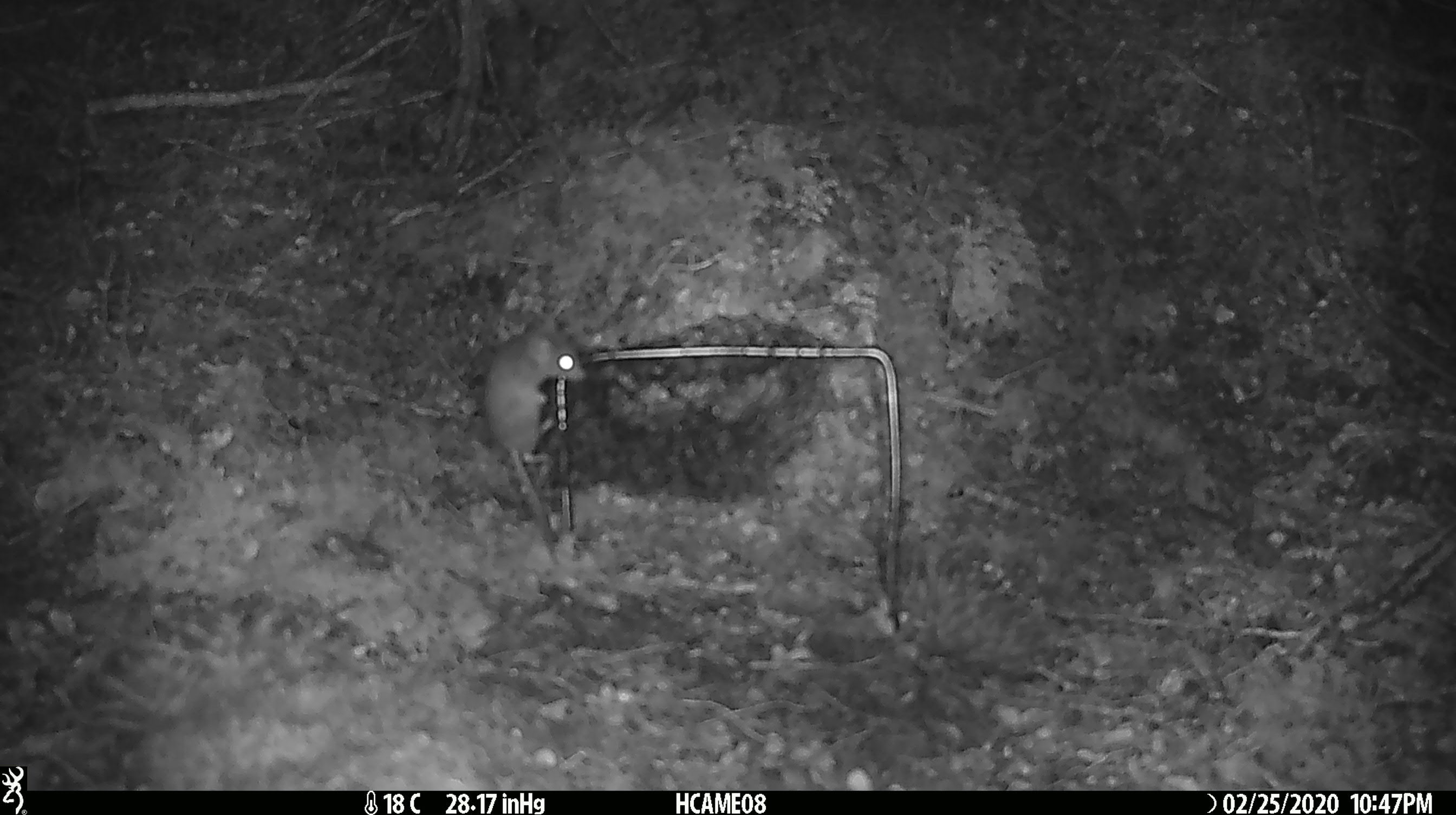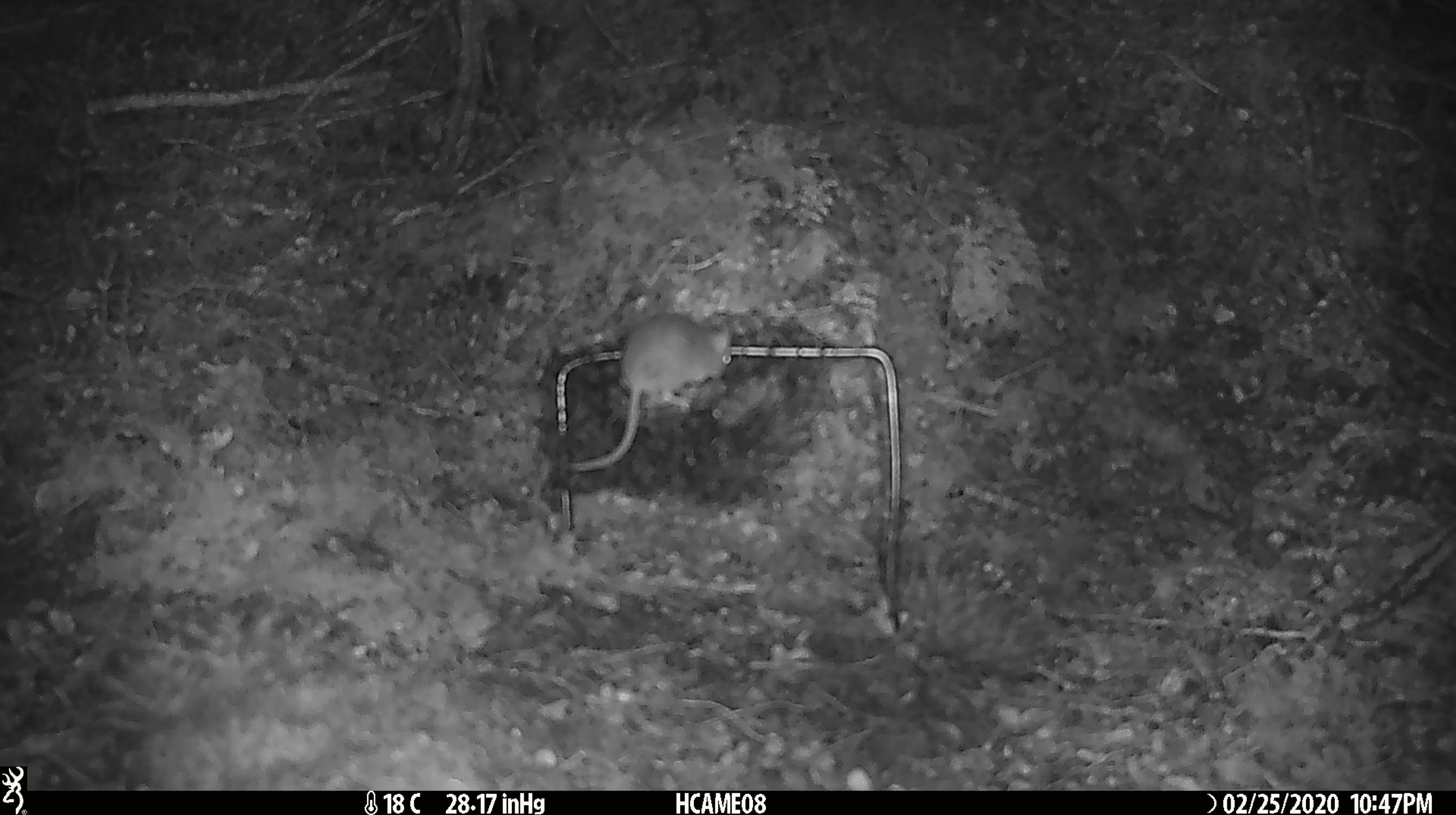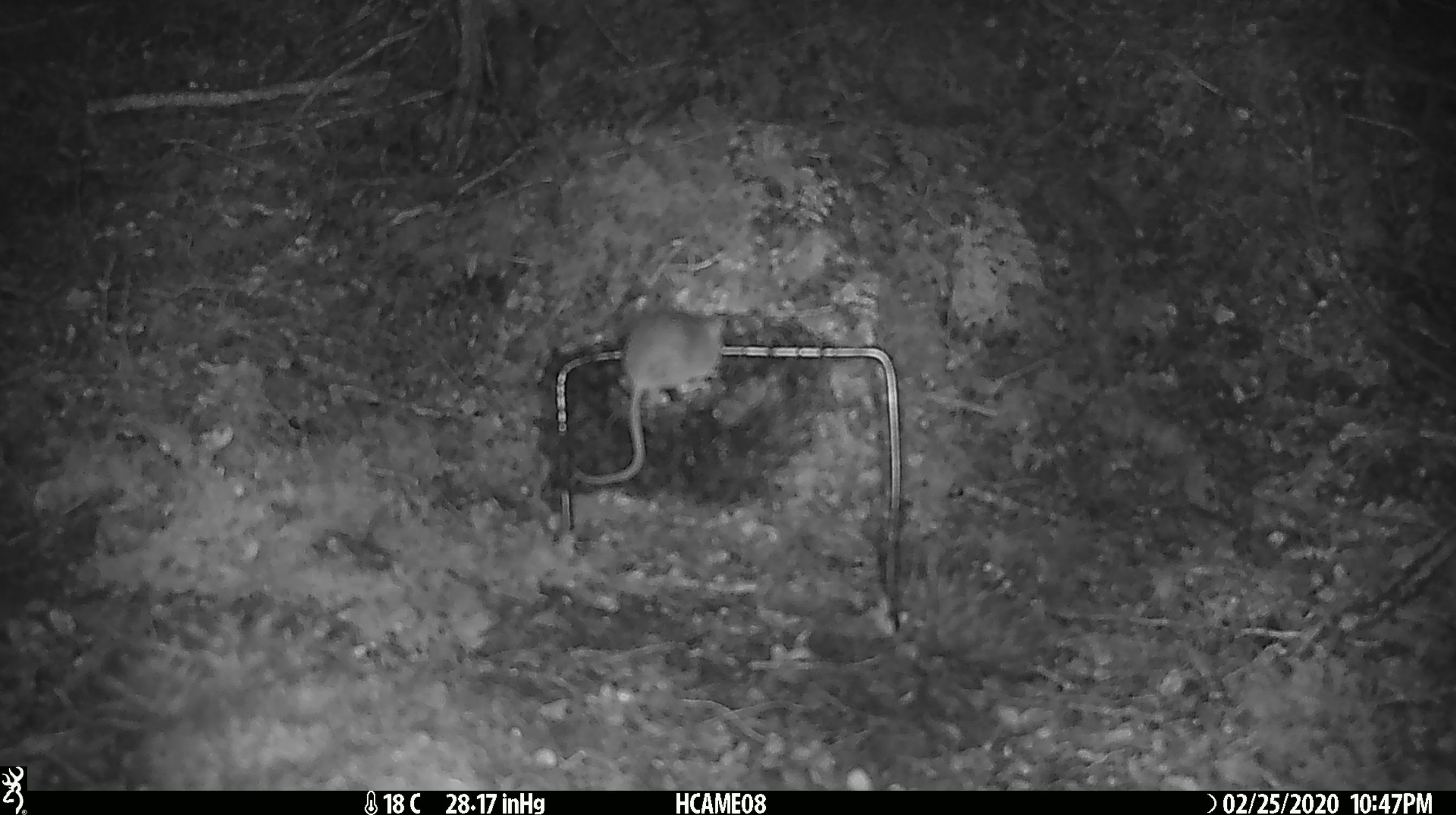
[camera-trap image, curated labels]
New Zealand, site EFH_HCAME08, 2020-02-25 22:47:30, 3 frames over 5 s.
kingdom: Animalia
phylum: Chordata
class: Mammalia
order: Rodentia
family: Muridae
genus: Mus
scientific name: Mus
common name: mouse